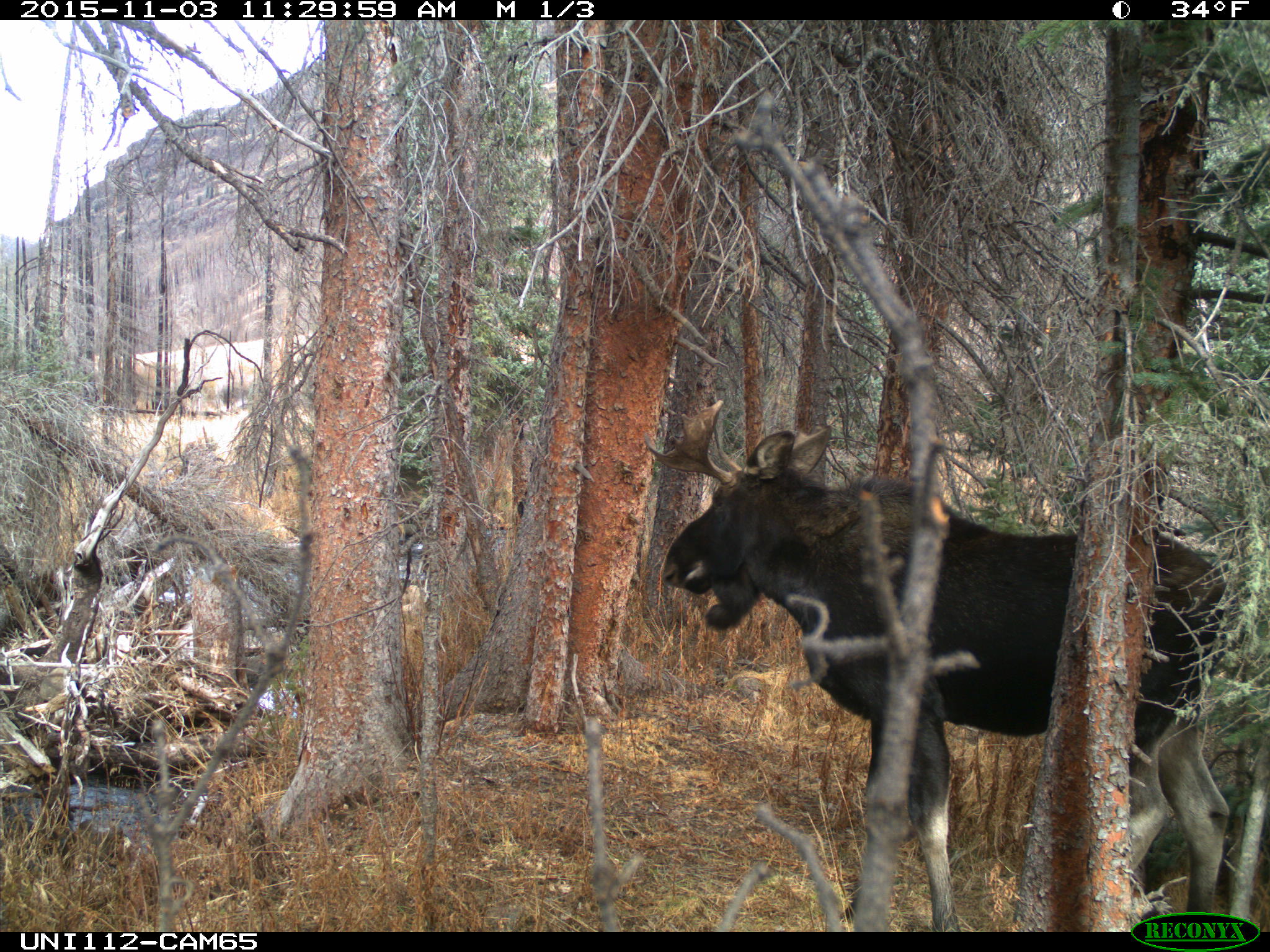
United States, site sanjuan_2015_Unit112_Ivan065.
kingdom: Animalia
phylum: Chordata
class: Mammalia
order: Artiodactyla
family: Cervidae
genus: Alces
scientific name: Alces alces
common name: moose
Alces alces (moose).